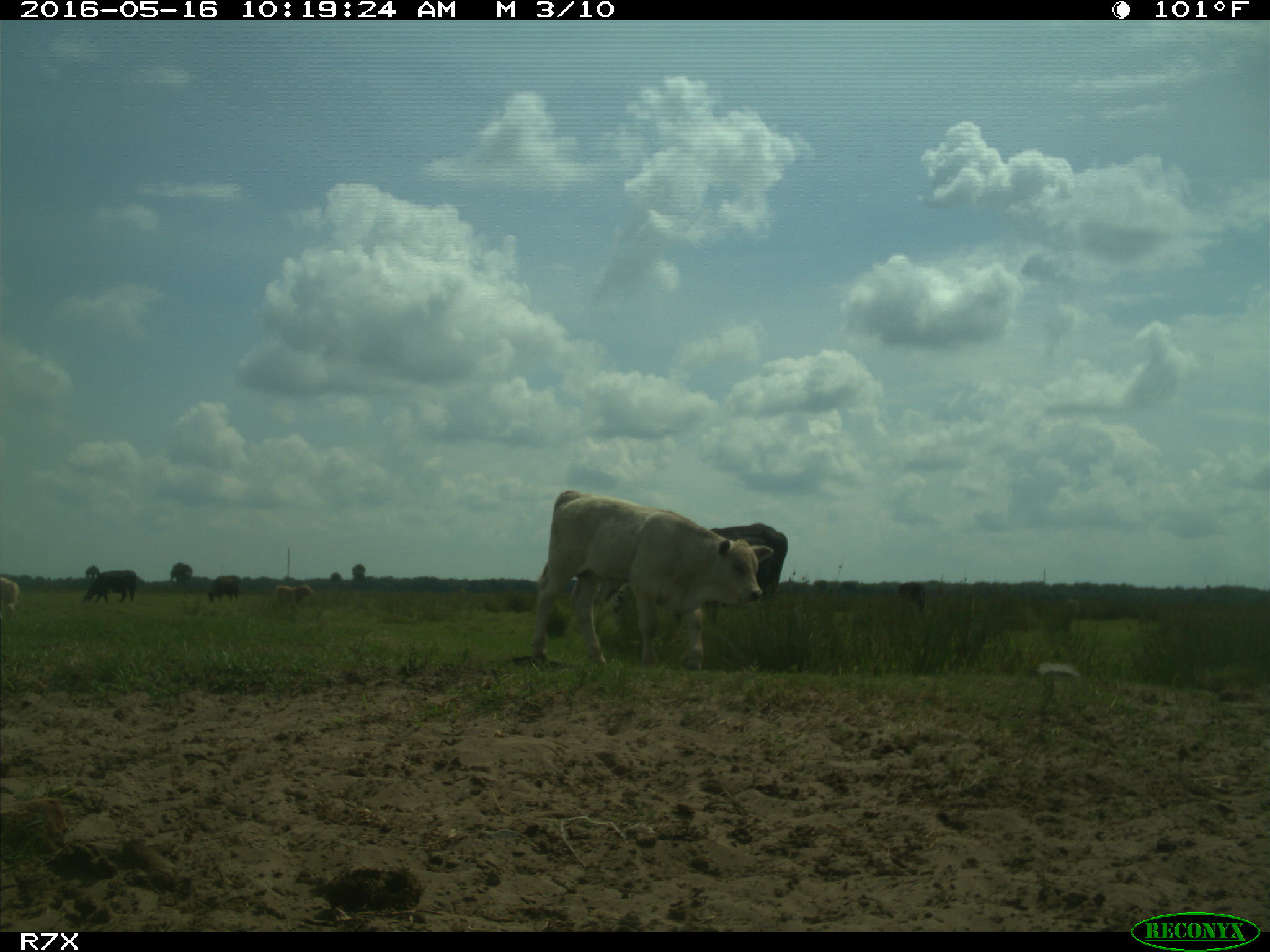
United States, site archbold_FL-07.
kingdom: Animalia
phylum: Chordata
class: Mammalia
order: Artiodactyla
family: Bovidae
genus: Bos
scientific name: Bos taurus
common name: domestic cow